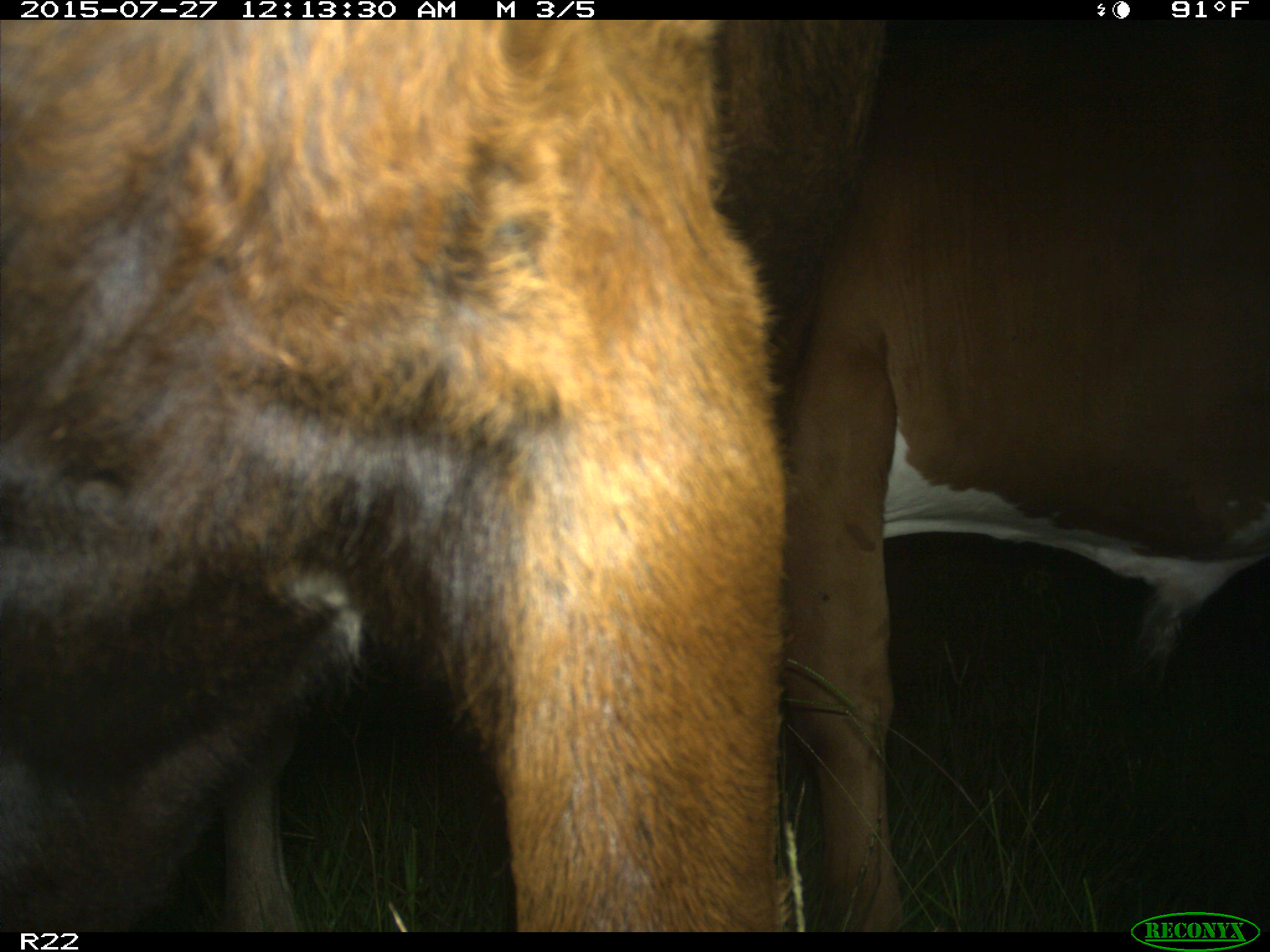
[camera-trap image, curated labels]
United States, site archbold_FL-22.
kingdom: Animalia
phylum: Chordata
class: Mammalia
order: Artiodactyla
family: Bovidae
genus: Bos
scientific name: Bos taurus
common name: domestic cow